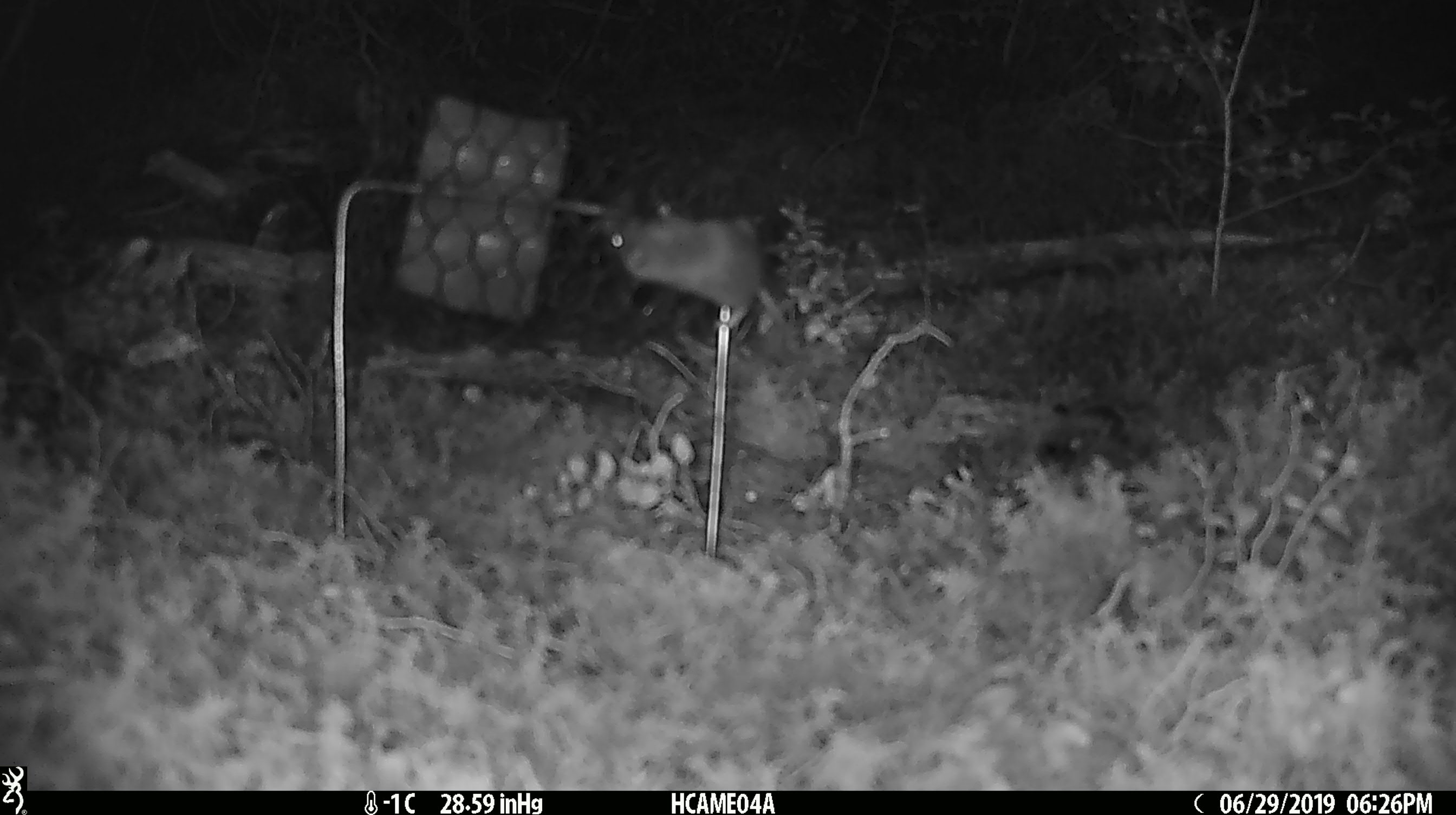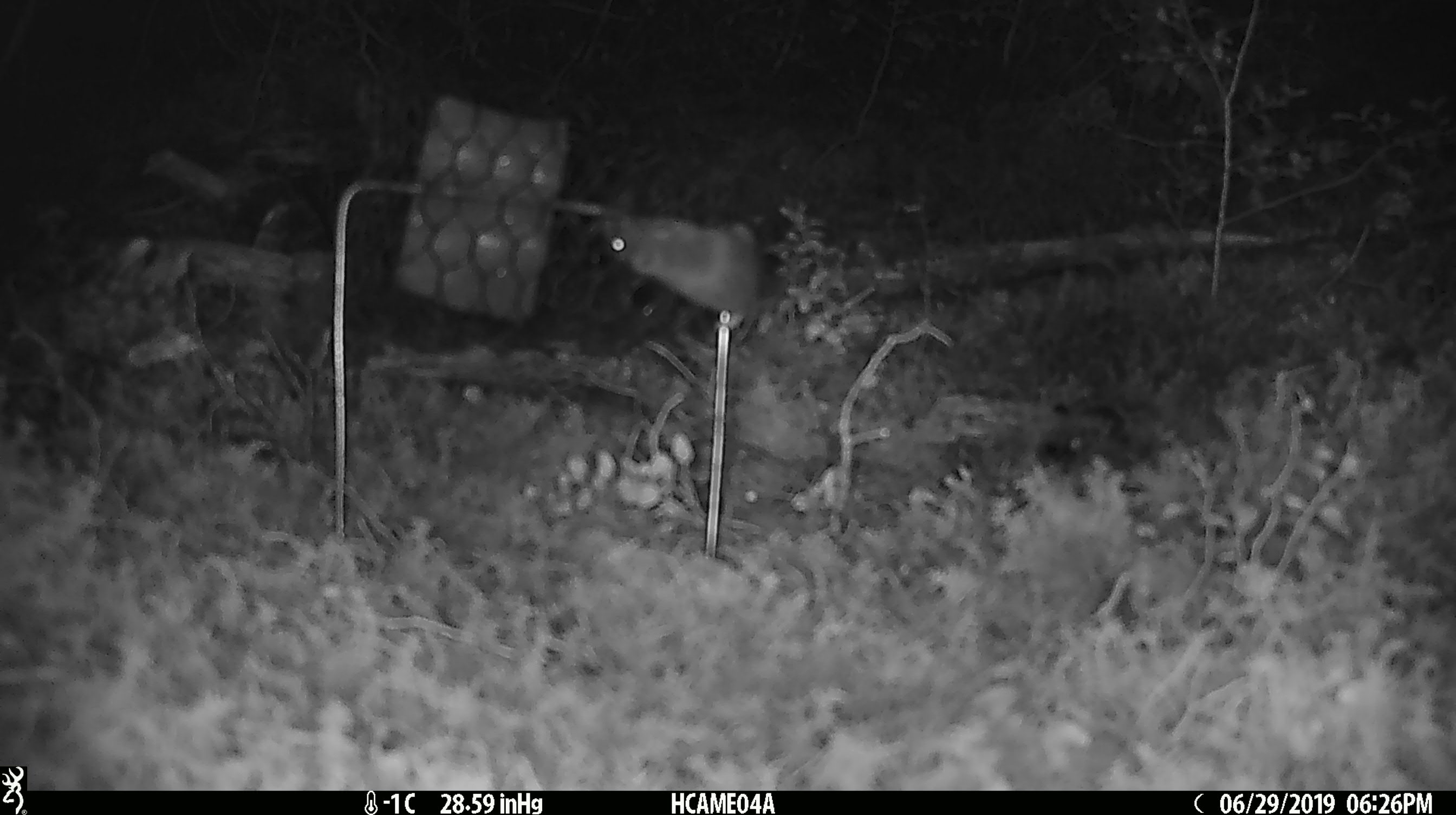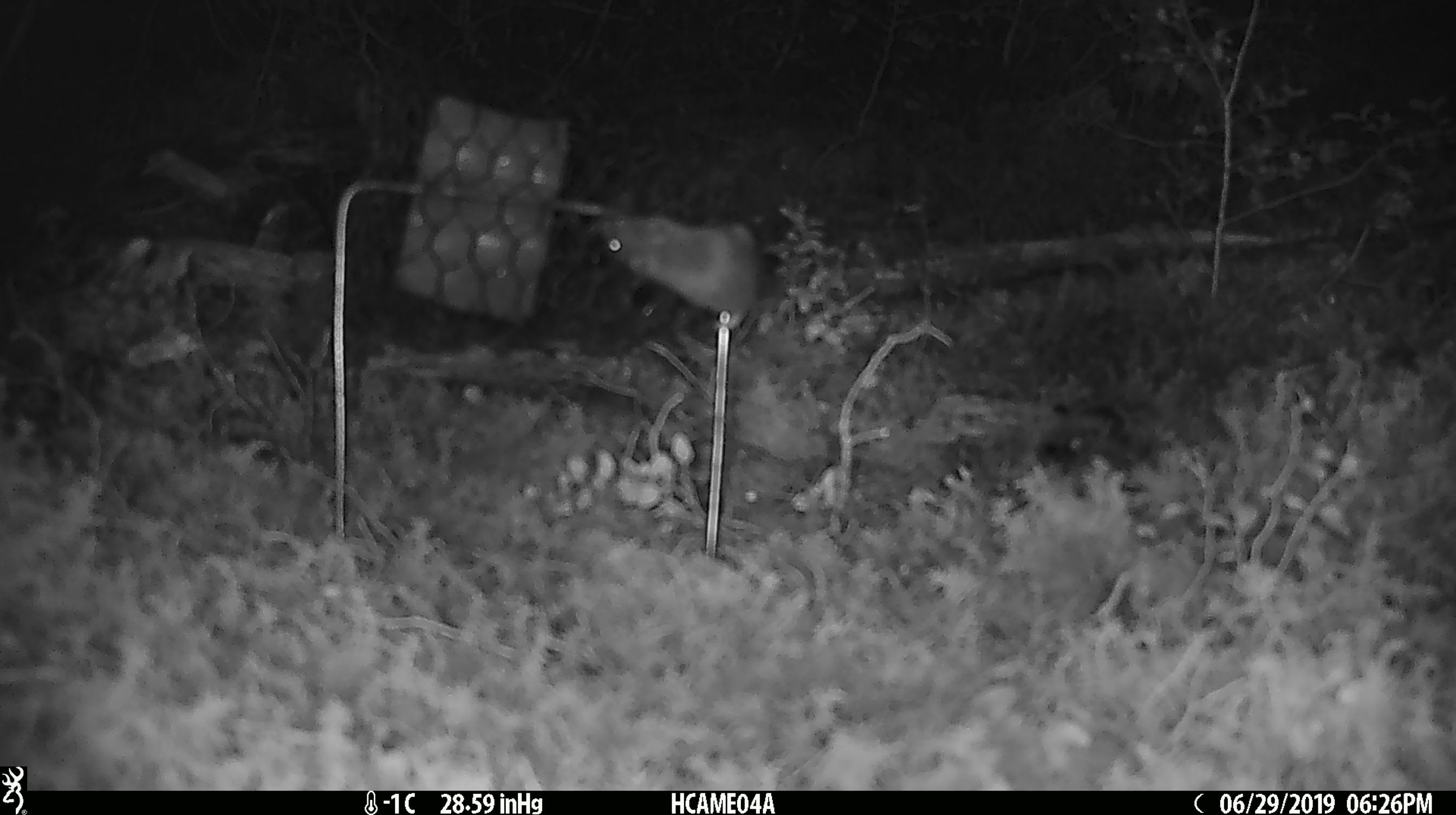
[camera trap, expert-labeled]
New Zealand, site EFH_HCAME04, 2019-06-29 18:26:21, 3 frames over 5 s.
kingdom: Animalia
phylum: Chordata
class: Mammalia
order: Rodentia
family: Muridae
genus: Mus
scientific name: Mus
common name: mouse